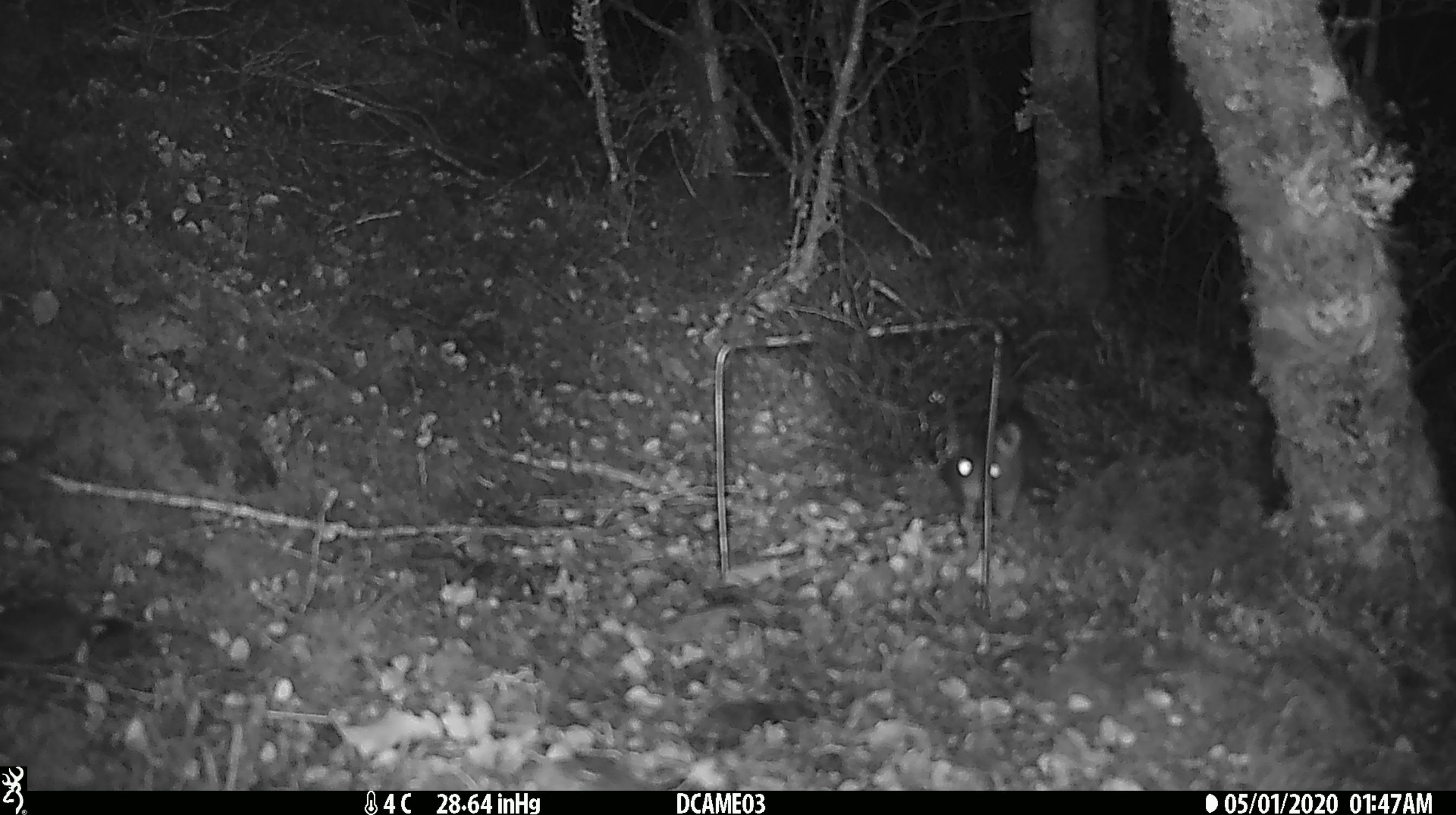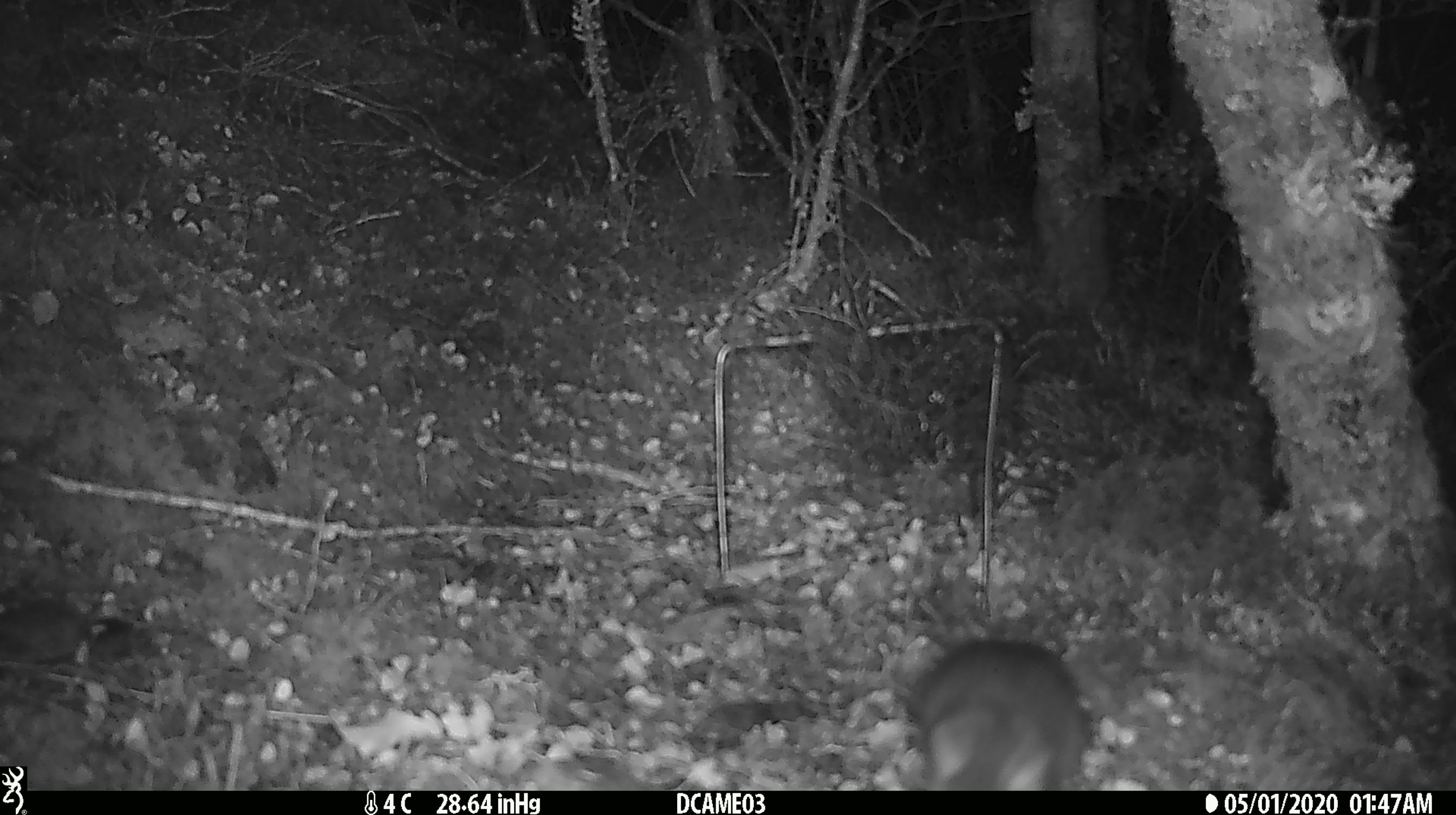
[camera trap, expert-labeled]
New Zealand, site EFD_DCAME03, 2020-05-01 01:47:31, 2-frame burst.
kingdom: Animalia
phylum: Chordata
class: Mammalia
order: Rodentia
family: Muridae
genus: Rattus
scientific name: Rattus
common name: rat